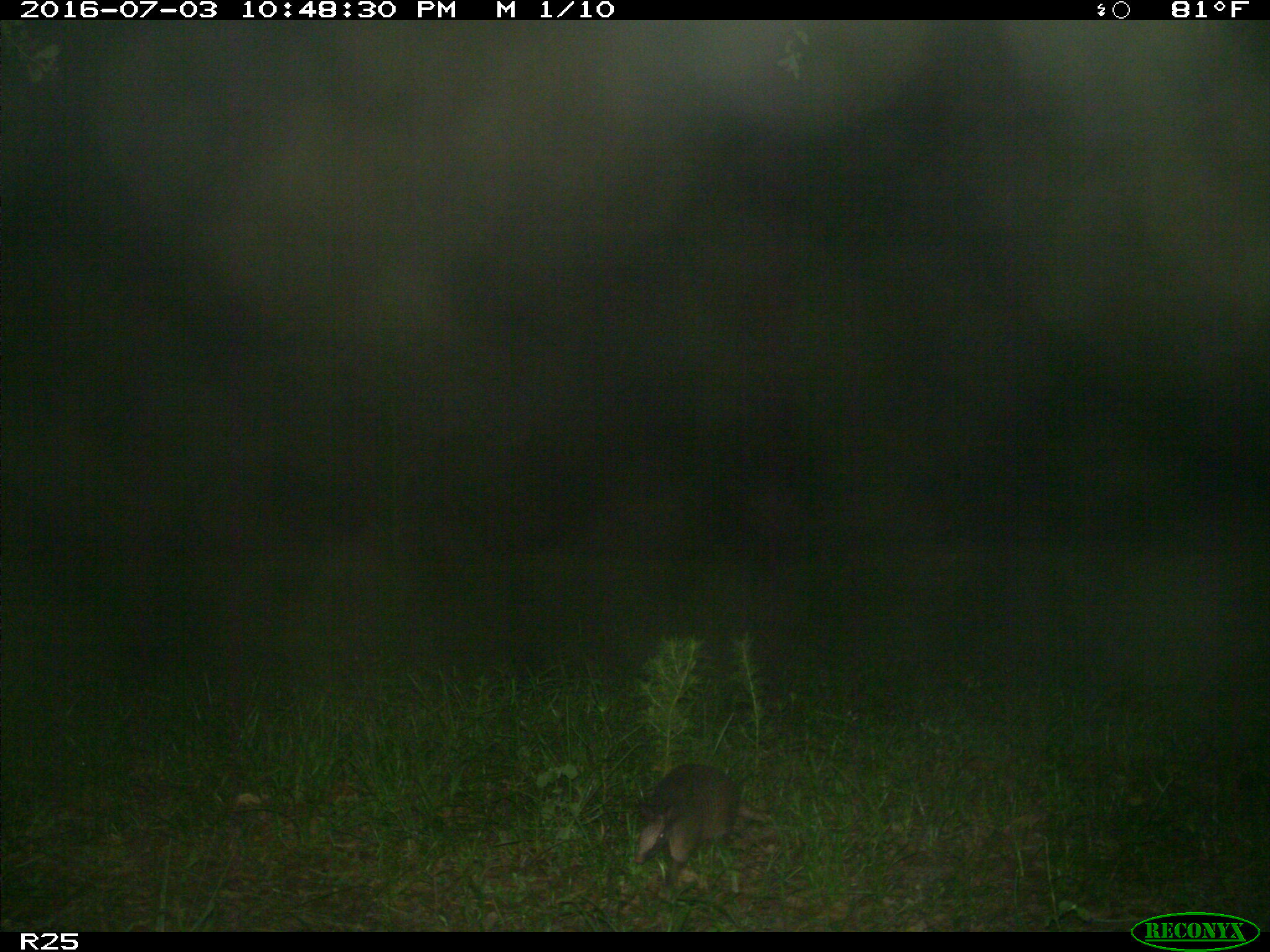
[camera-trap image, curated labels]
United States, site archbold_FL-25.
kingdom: Animalia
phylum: Chordata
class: Mammalia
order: Cingulata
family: Dasypodidae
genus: Dasypus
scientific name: Dasypus novemcinctus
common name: nine-banded armadillo